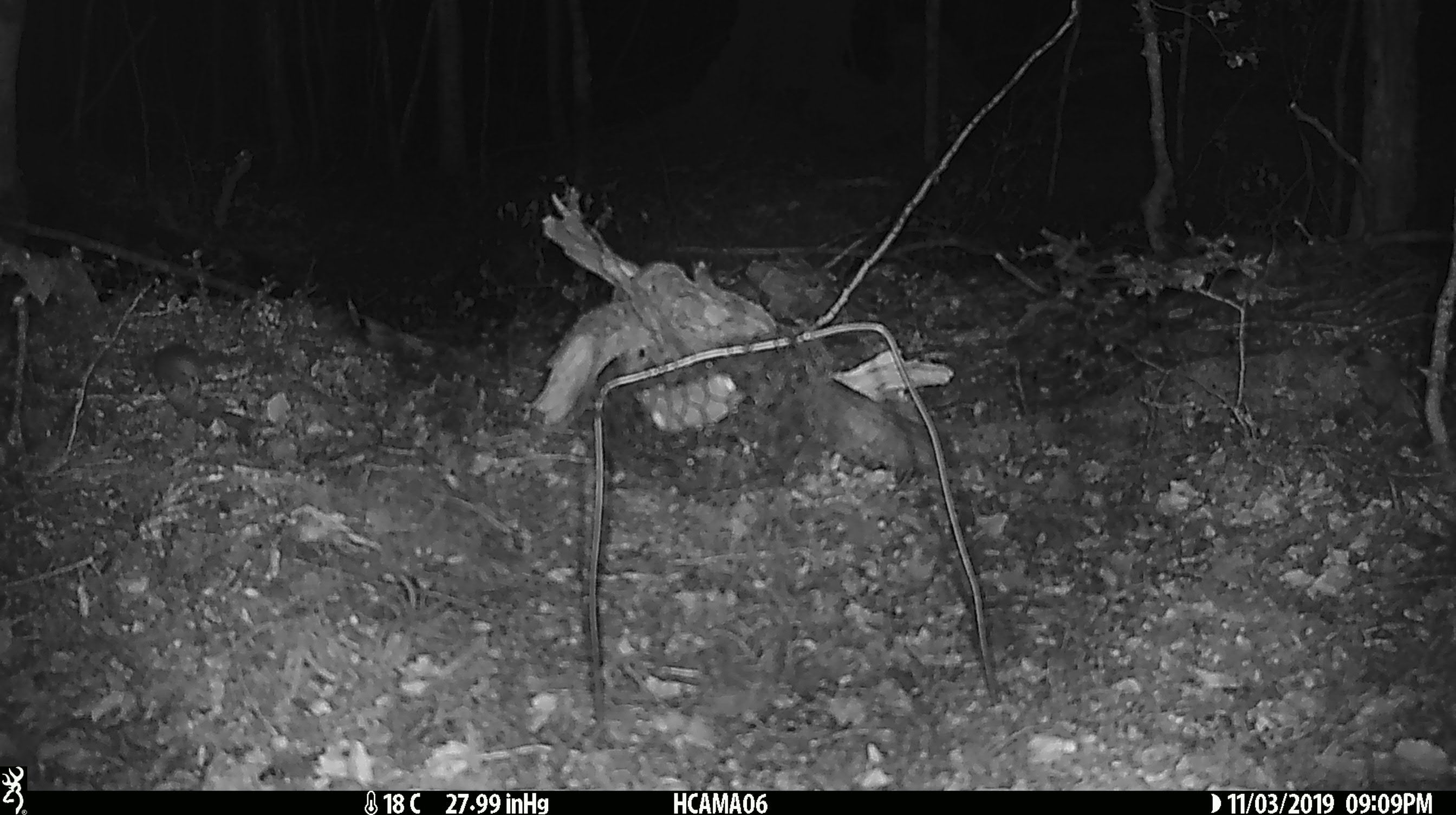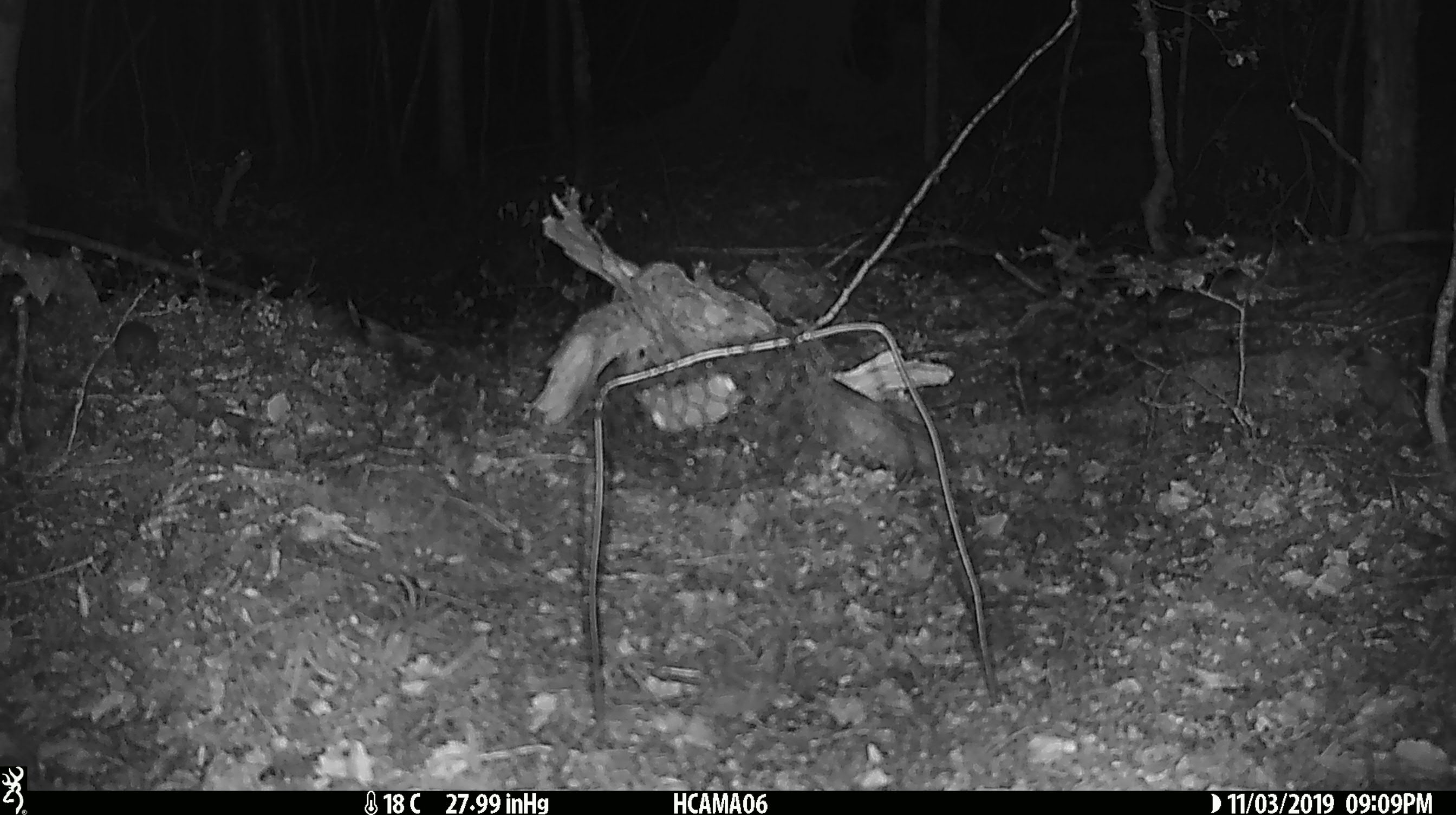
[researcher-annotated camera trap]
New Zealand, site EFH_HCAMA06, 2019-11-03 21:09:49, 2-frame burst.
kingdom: Animalia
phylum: Chordata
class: Mammalia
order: Rodentia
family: Muridae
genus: Mus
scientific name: Mus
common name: mouse